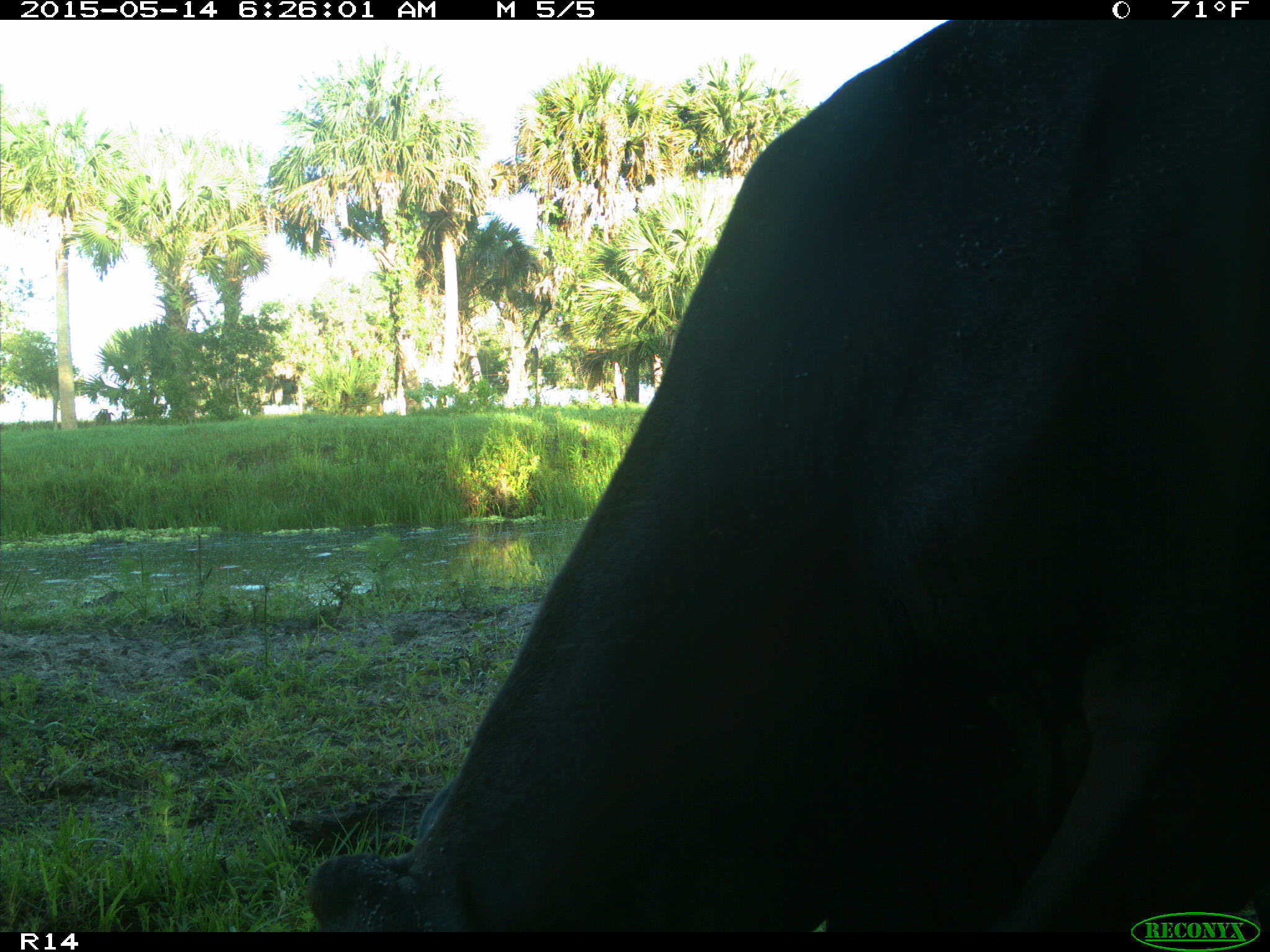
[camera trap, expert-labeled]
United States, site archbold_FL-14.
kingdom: Animalia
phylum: Chordata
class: Mammalia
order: Artiodactyla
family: Bovidae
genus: Bos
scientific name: Bos taurus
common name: domestic cow